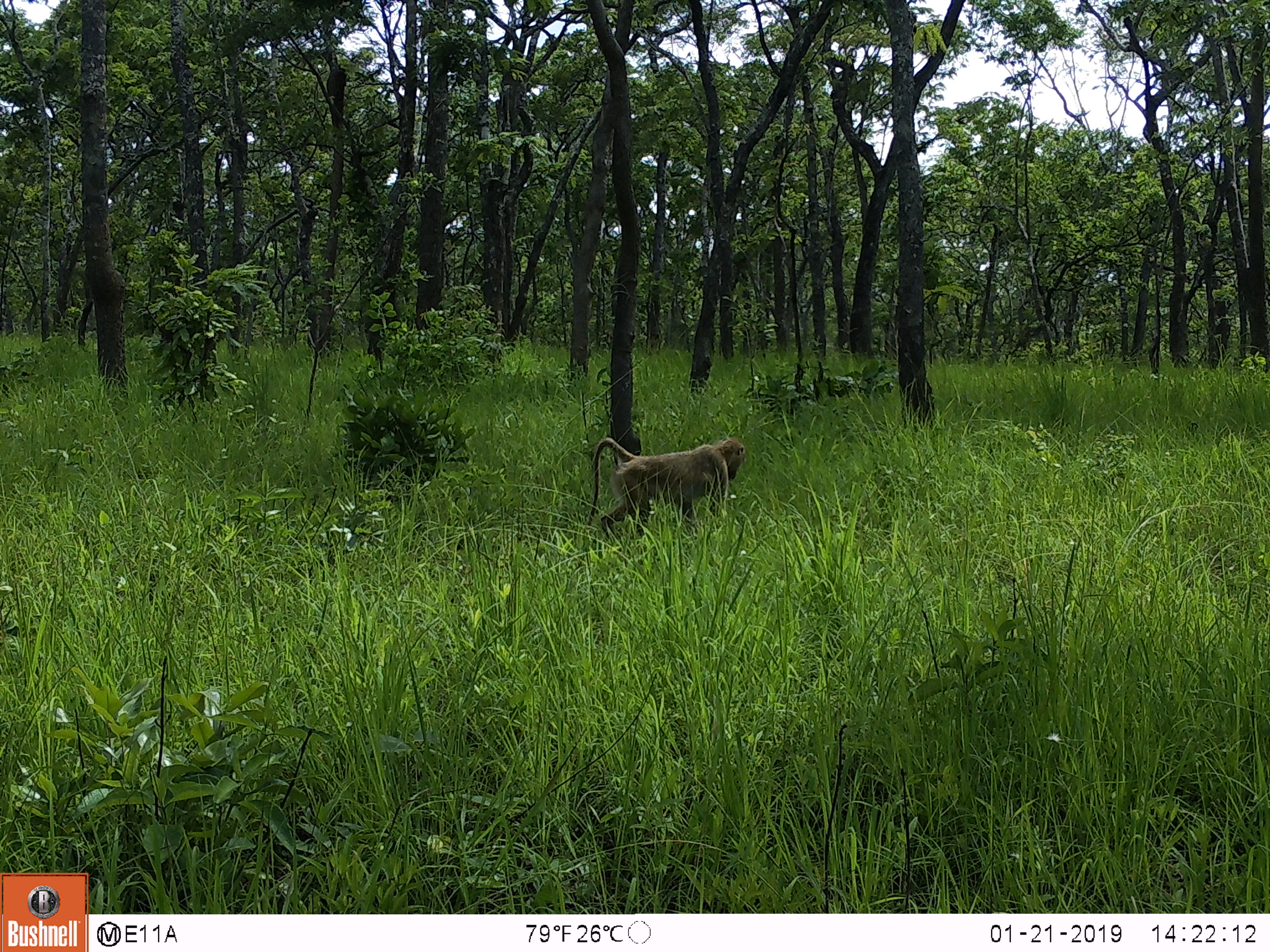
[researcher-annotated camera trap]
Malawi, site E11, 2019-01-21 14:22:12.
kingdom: Animalia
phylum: Chordata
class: Mammalia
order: Primates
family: Cercopithecidae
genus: Papio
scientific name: Papio cynocephalus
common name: yellow baboon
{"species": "yellow baboon (Papio cynocephalus)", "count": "1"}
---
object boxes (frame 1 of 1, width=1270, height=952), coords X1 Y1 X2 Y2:
yellow baboon: 575 433 759 521